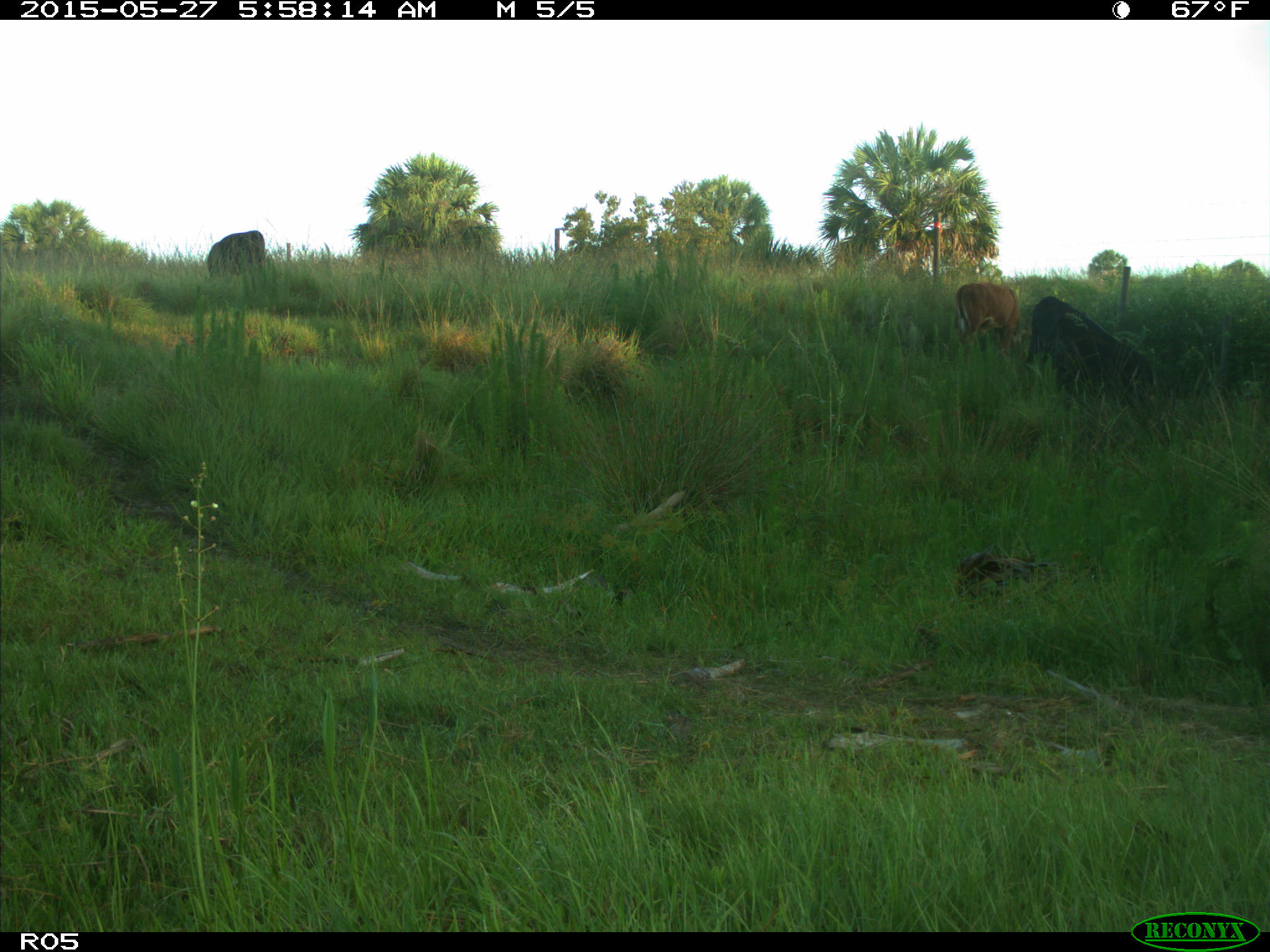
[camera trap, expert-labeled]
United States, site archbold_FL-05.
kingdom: Animalia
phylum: Chordata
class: Mammalia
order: Artiodactyla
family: Bovidae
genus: Bos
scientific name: Bos taurus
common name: domestic cow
Bos taurus (domestic cow).